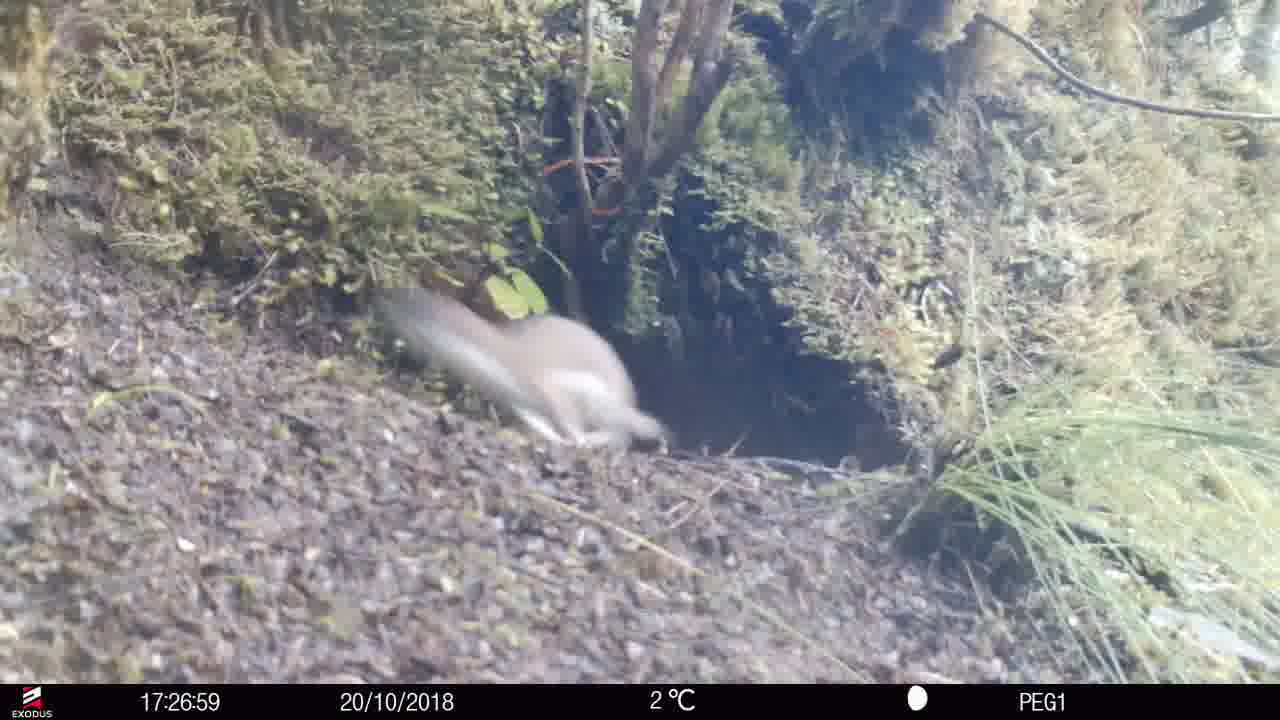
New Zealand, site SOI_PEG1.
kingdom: Animalia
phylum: Chordata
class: Mammalia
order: Carnivora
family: Mustelidae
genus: Mustela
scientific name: Mustela erminea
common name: stoat